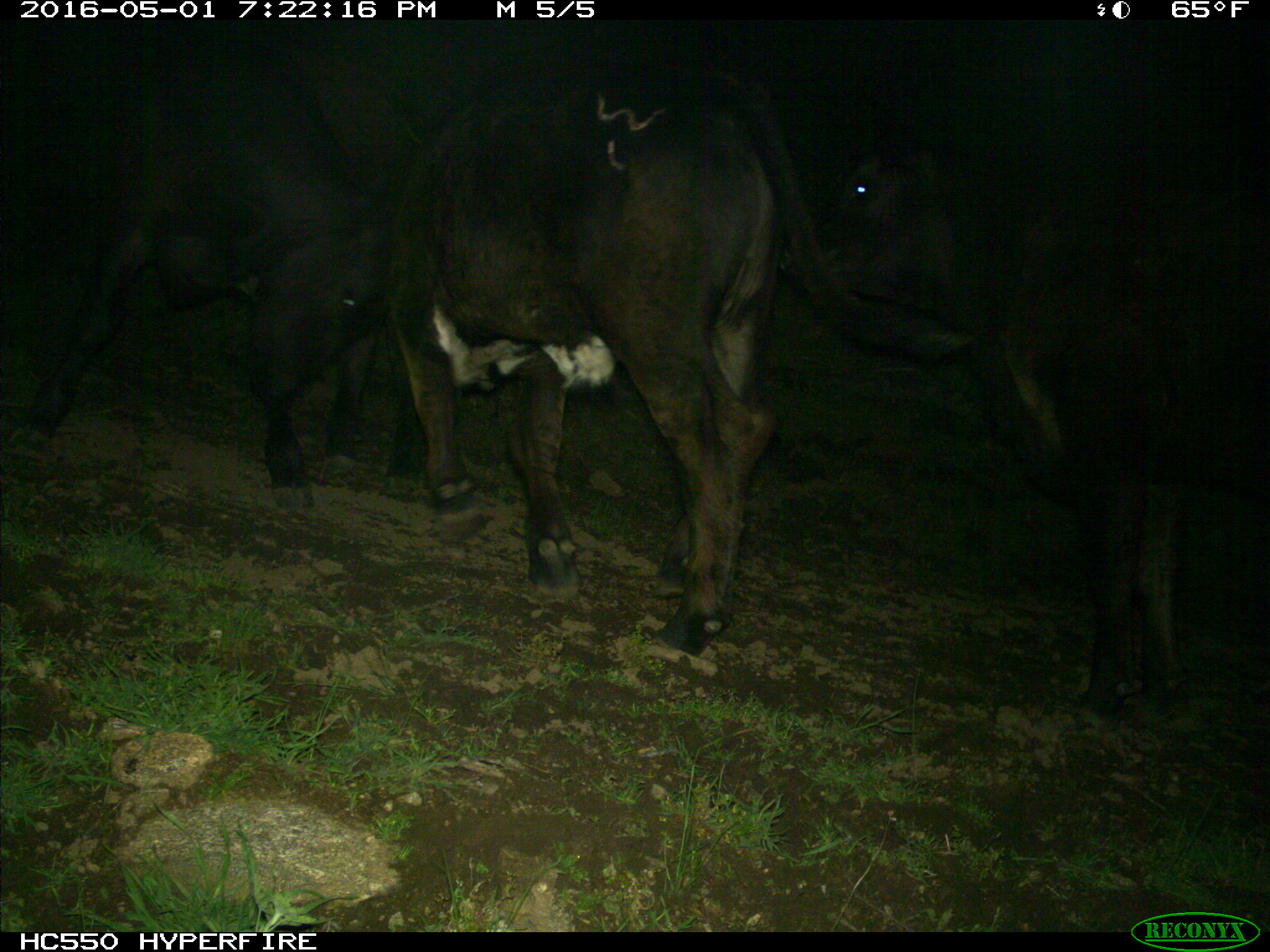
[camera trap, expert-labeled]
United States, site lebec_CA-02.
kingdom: Animalia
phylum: Chordata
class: Mammalia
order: Artiodactyla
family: Bovidae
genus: Bos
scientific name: Bos taurus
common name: domestic cow